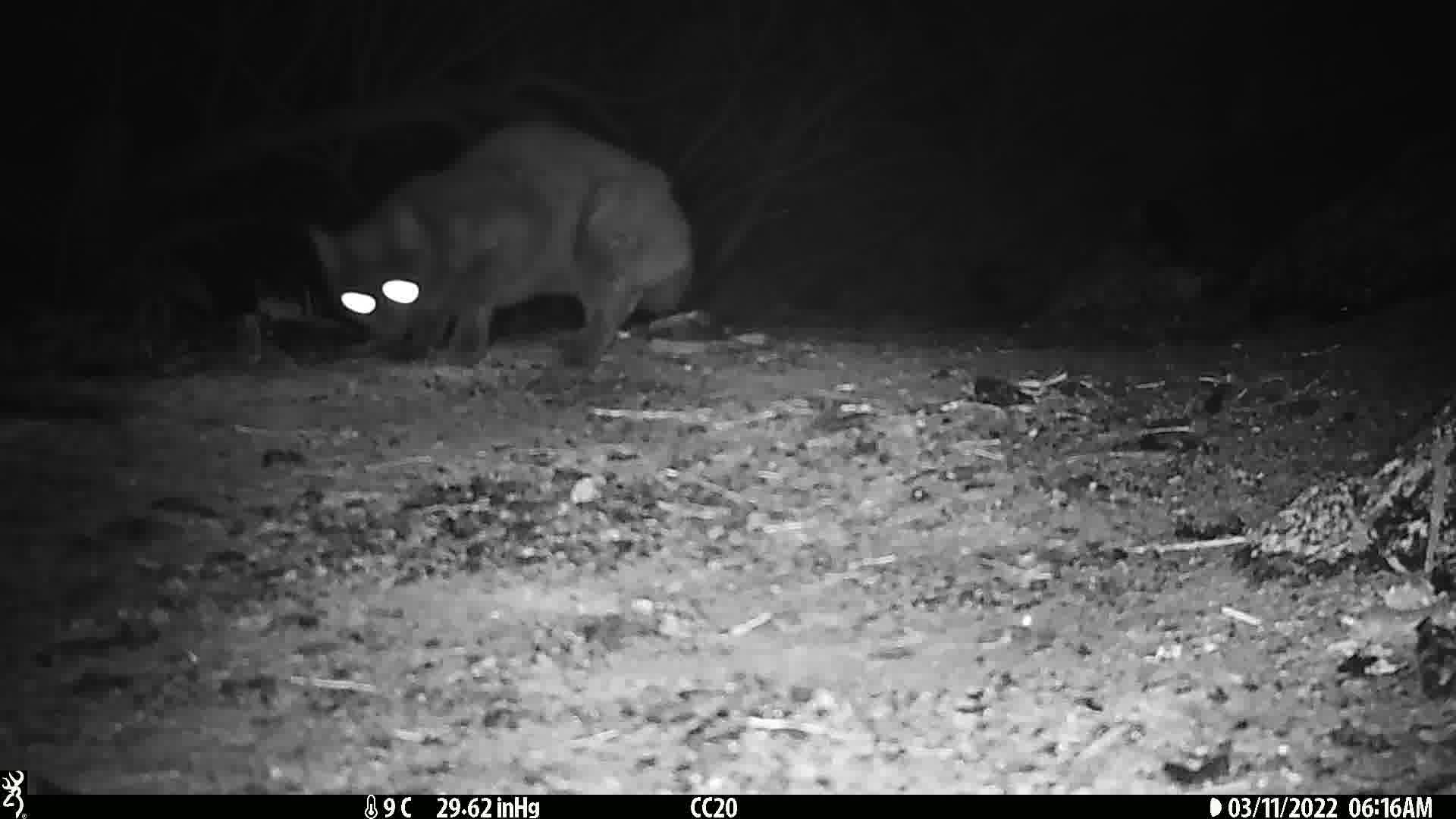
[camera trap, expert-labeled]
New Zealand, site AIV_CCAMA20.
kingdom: Animalia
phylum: Chordata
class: Mammalia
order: Carnivora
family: Felidae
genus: Felis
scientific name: Felis catus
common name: domestic cat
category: cat